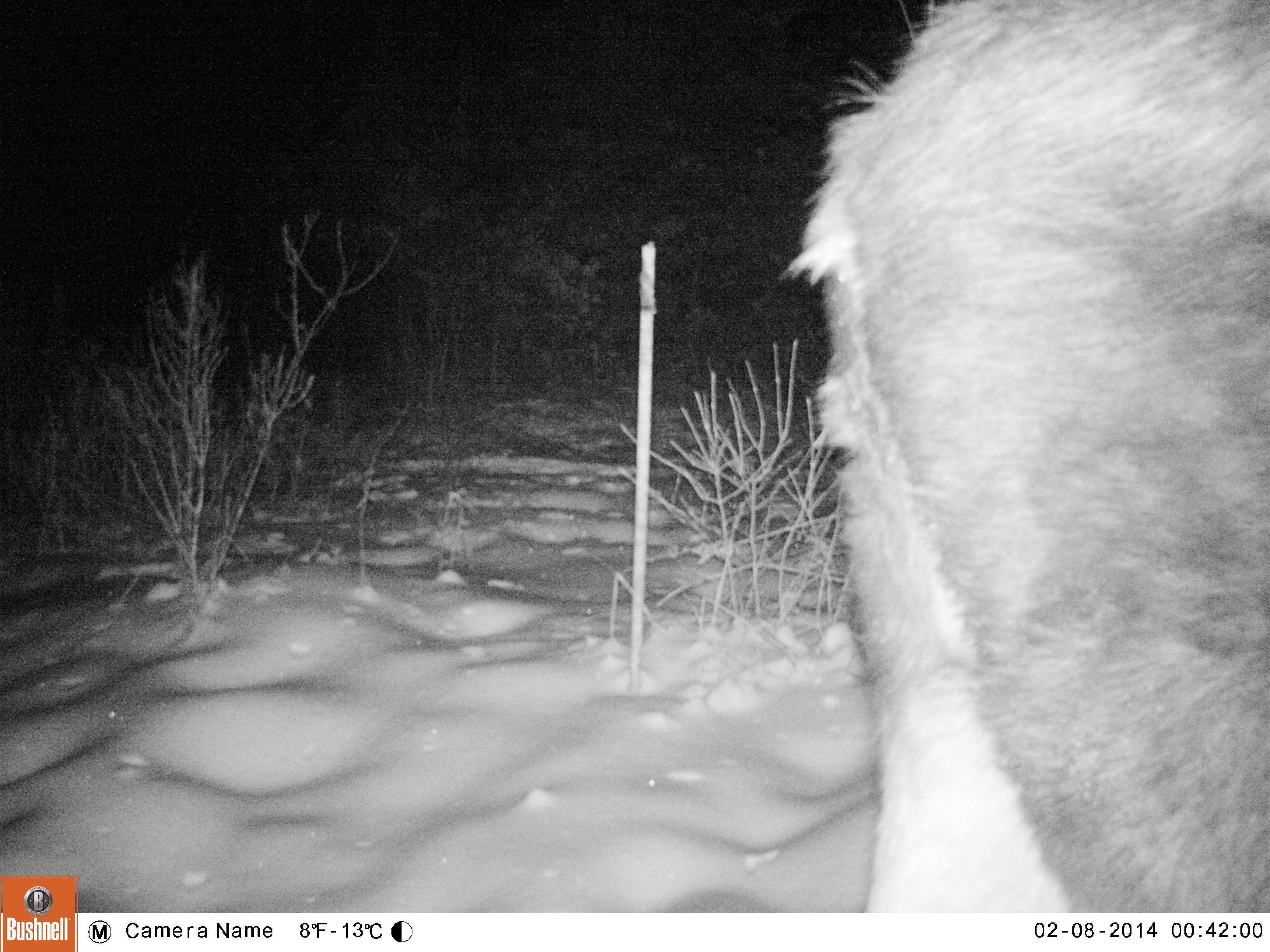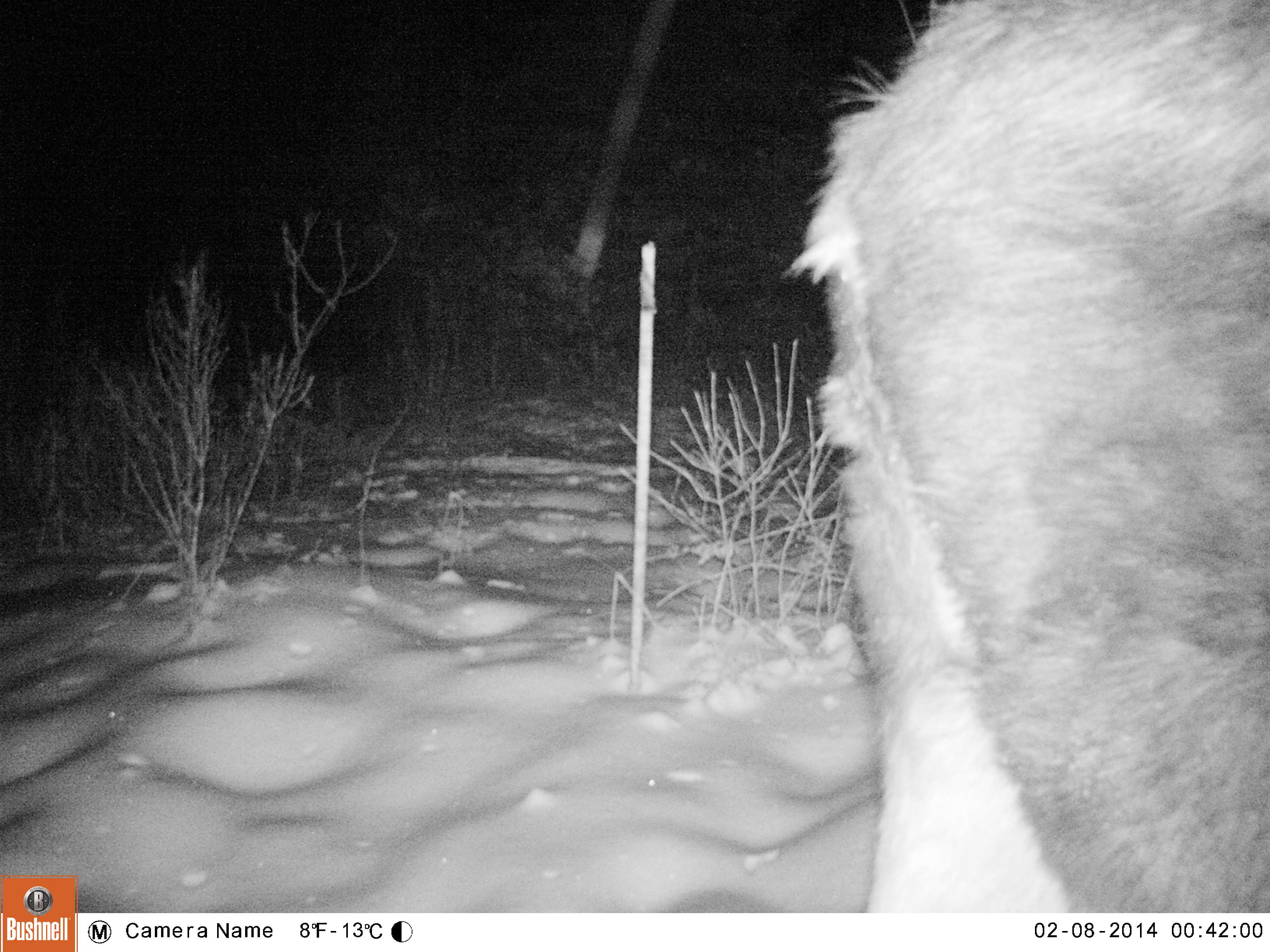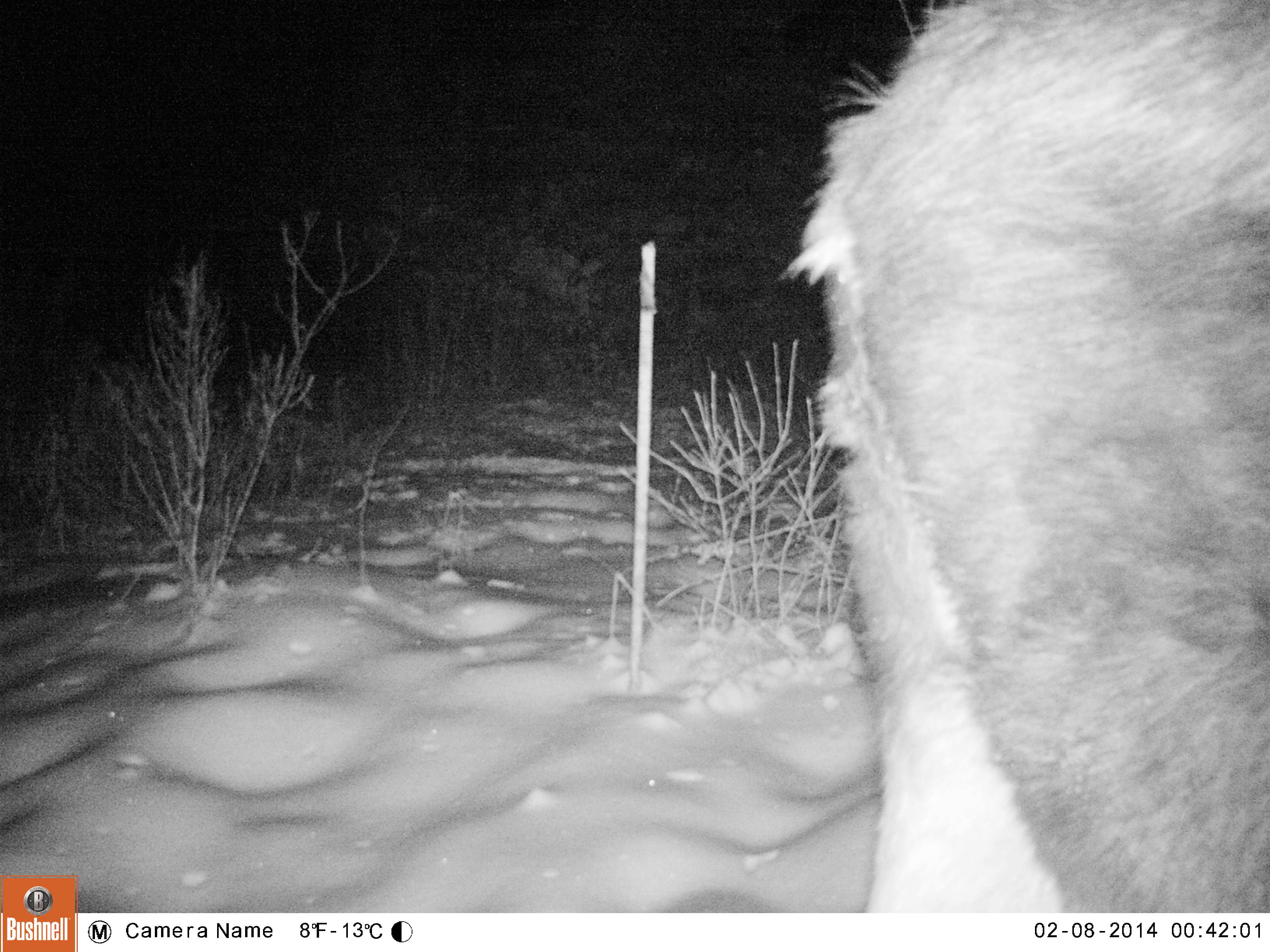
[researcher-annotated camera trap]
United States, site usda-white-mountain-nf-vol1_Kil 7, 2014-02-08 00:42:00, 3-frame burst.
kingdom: Animalia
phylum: Chordata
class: Mammalia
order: Artiodactyla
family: Cervidae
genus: Alces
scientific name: Alces alces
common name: moose